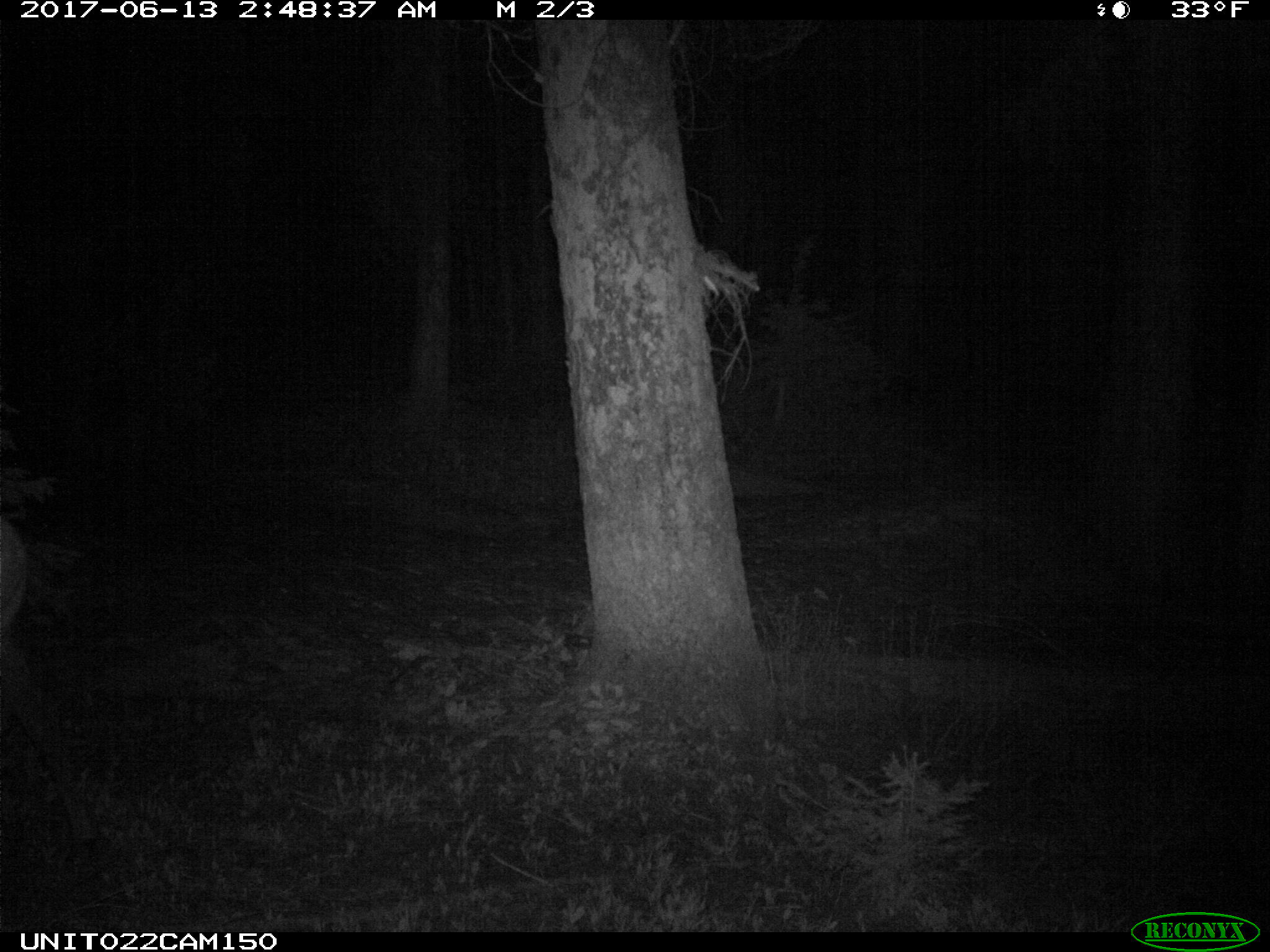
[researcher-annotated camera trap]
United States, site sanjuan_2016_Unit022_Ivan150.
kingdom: Animalia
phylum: Chordata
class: Mammalia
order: Artiodactyla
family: Cervidae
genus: Cervus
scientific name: Cervus elaphus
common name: red deer